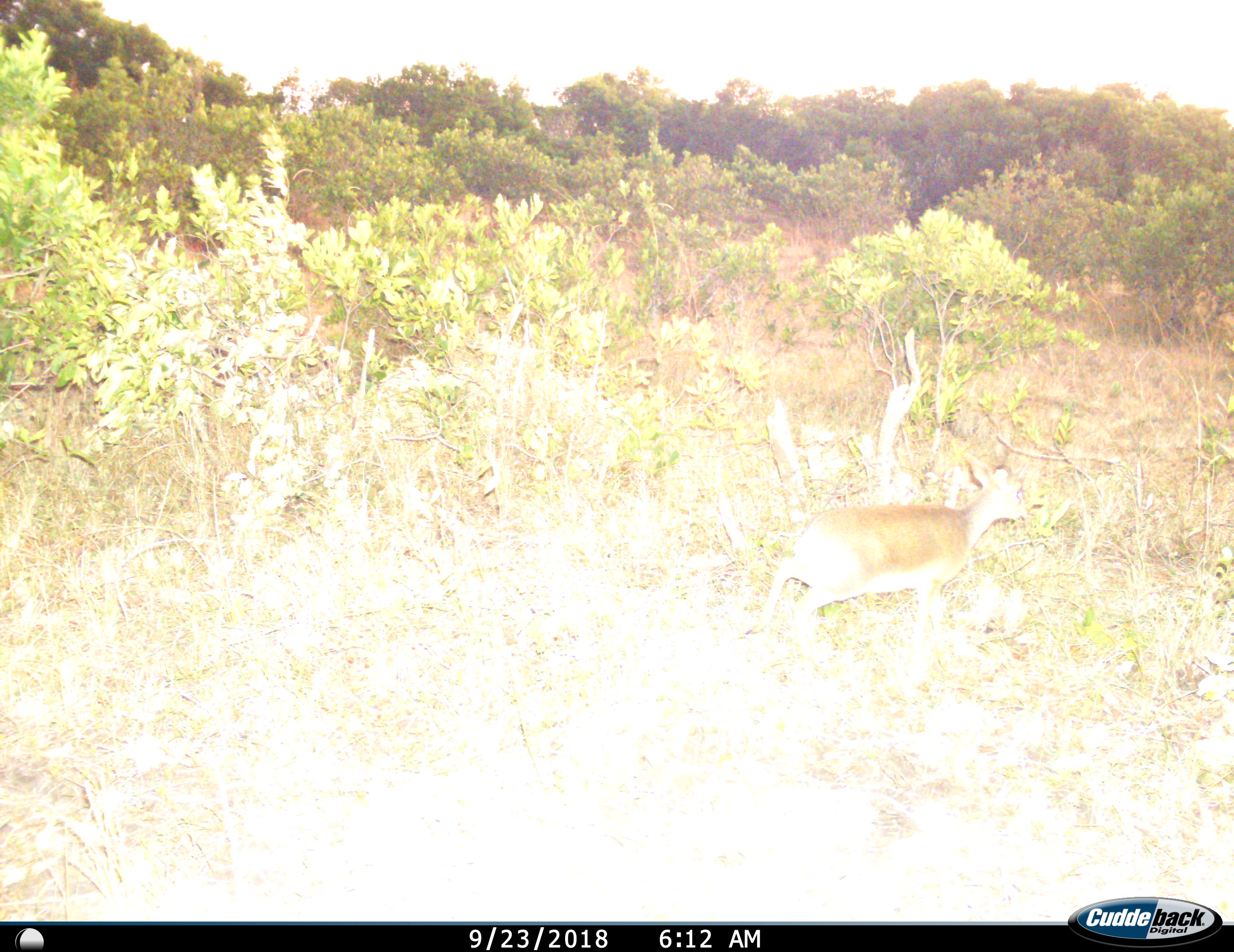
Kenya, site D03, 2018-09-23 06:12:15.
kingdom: Animalia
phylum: Chordata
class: Mammalia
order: Artiodactyla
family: Bovidae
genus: Madoqua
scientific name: Madoqua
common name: dikdik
Dikdik (Madoqua), count 1. Behavior (volunteer vote fractions): standing 20%, resting 0%, moving 100%, interacting 0%. Young present (vote fraction): 0%. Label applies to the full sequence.